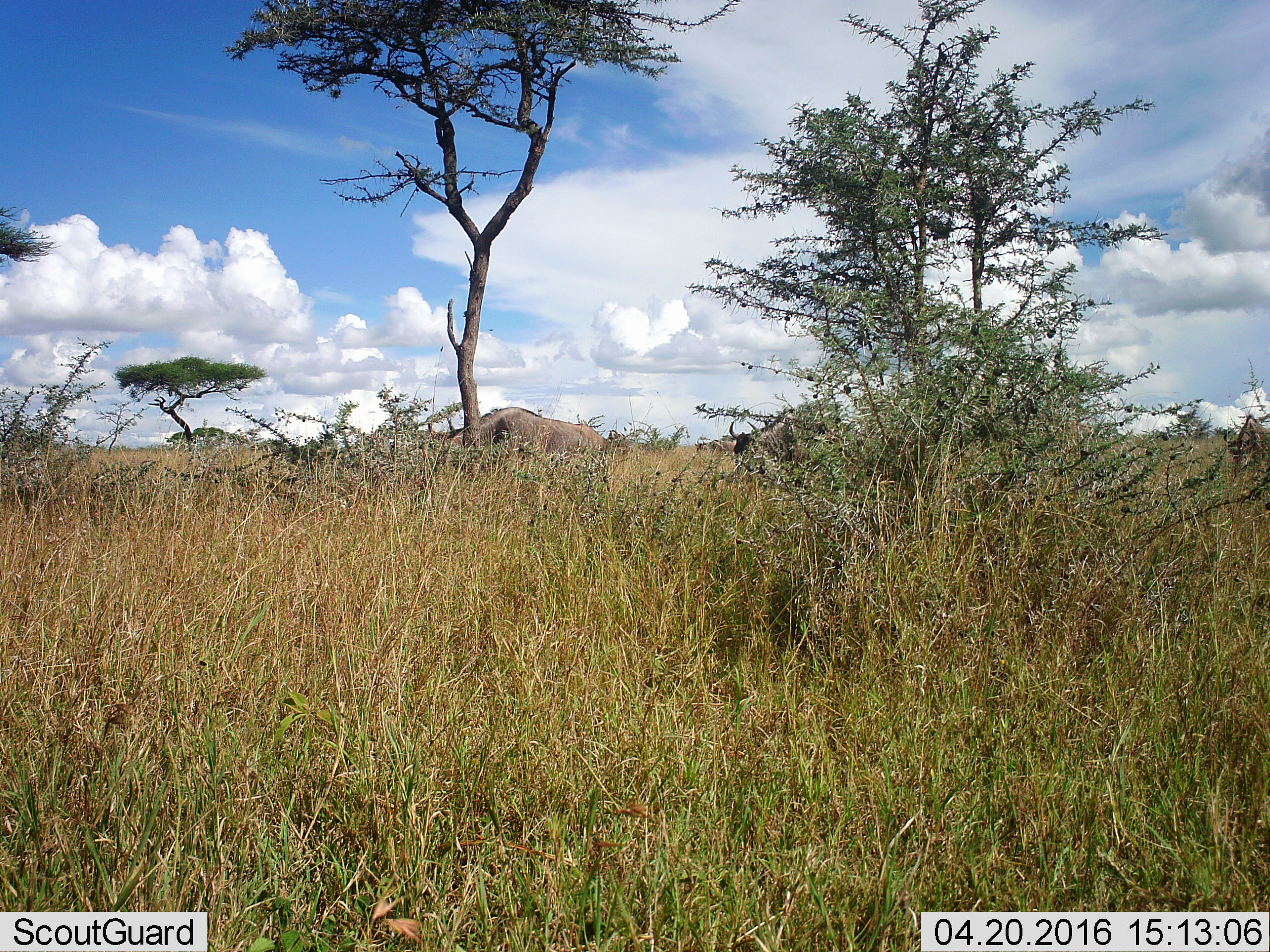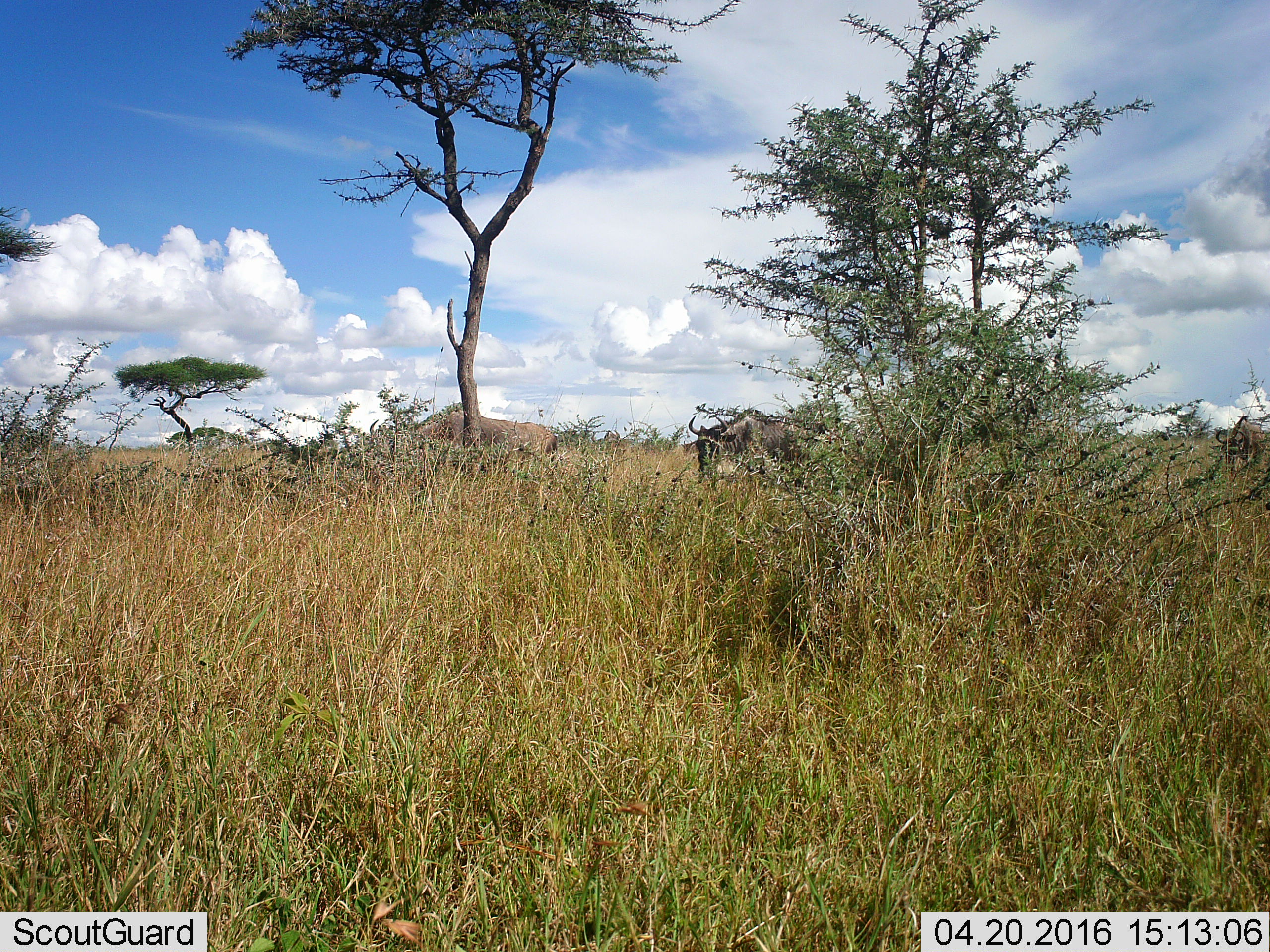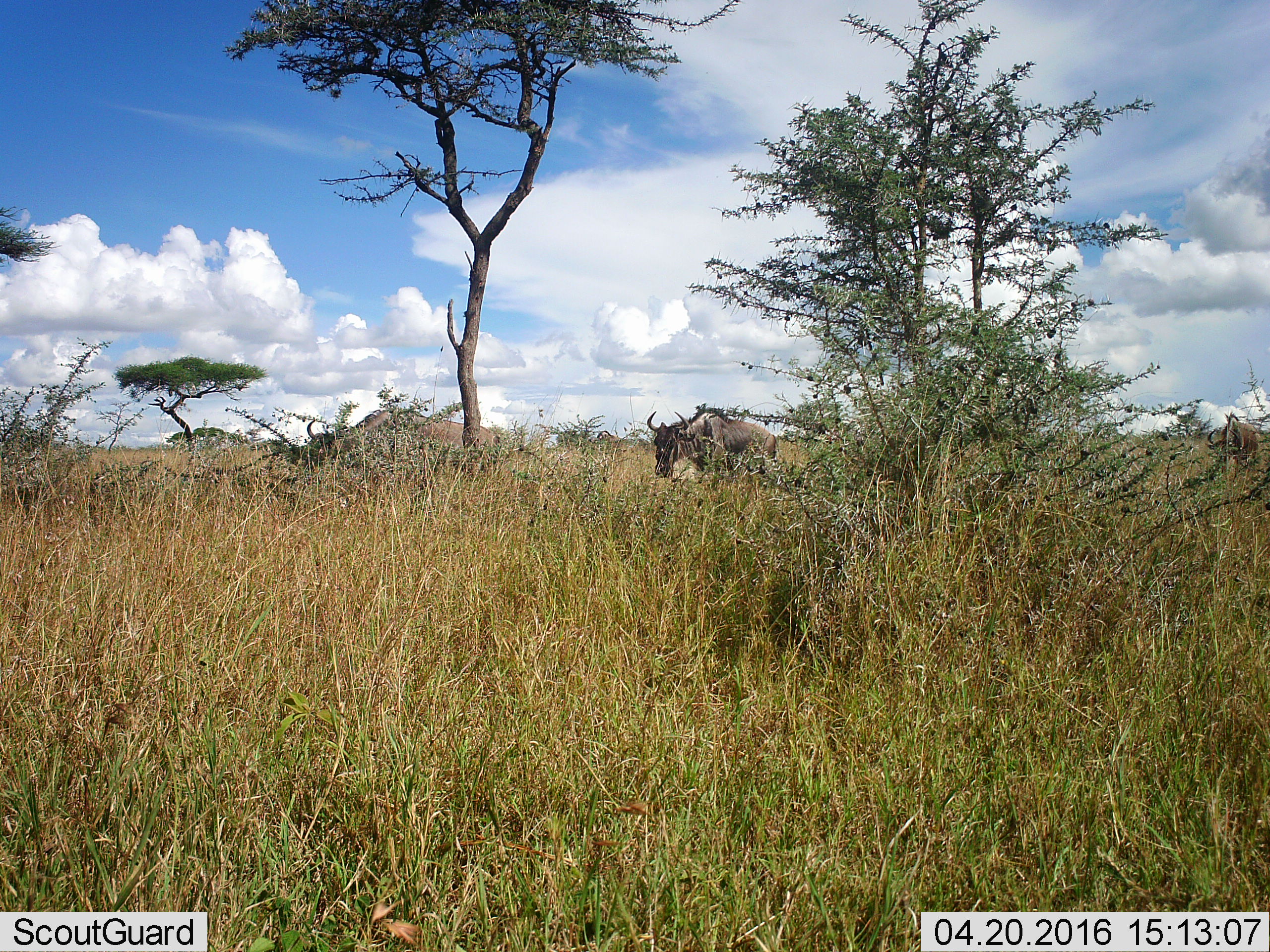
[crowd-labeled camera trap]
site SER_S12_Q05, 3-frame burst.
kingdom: Animalia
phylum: Chordata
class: Mammalia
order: Artiodactyla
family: Bovidae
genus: Connochaetes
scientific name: Connochaetes taurinus taurinus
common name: blue wildebeest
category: wildebeestblue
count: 4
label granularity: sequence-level